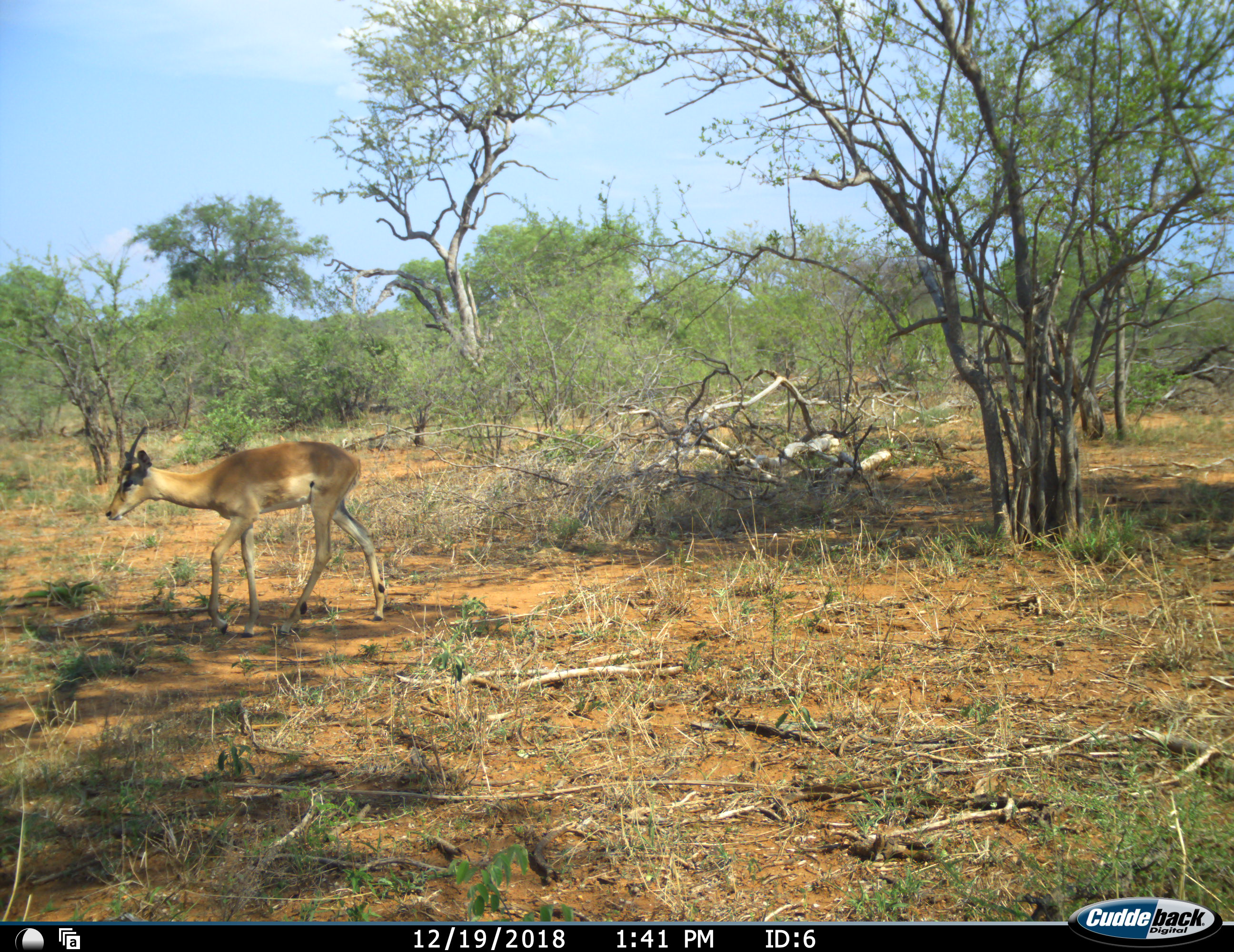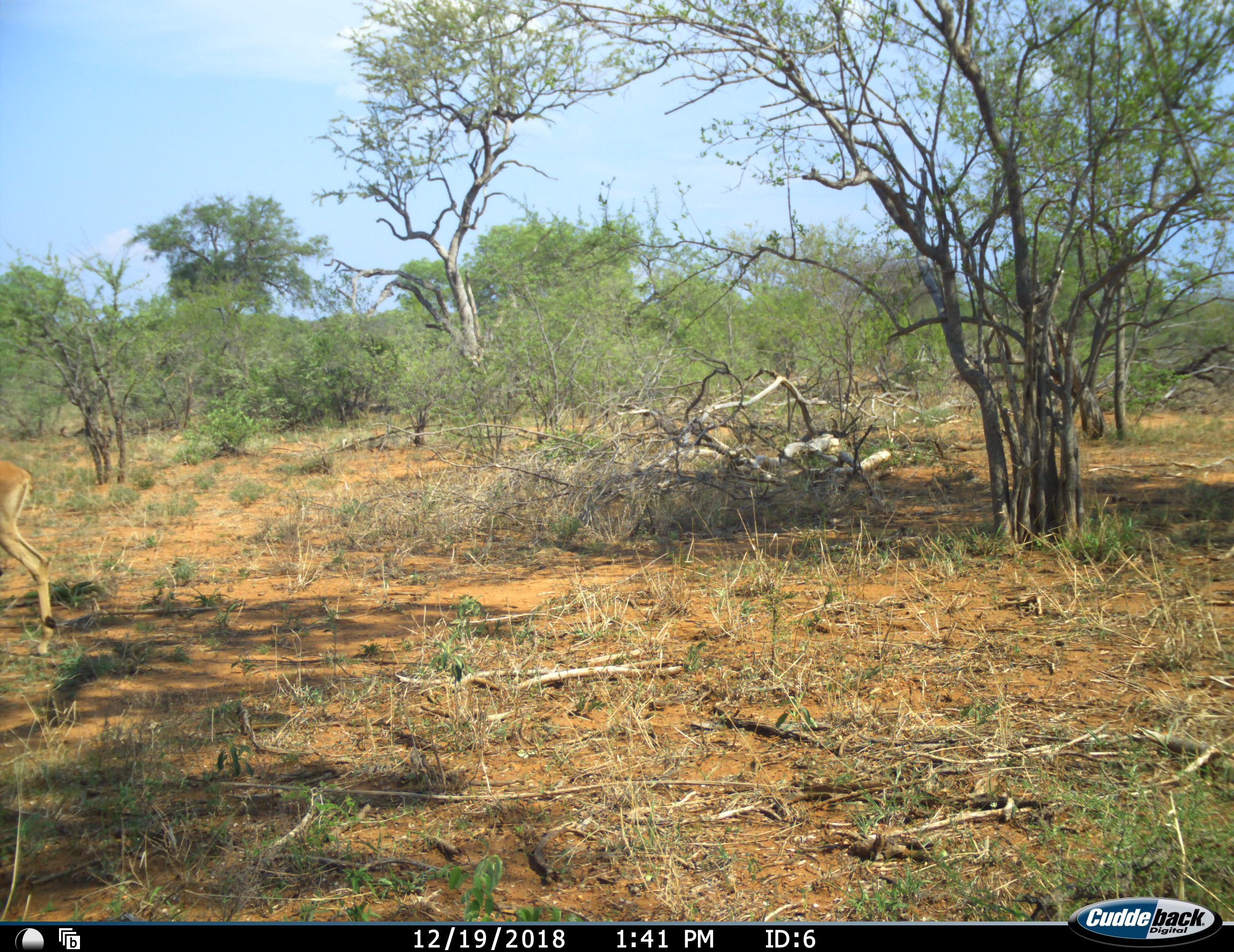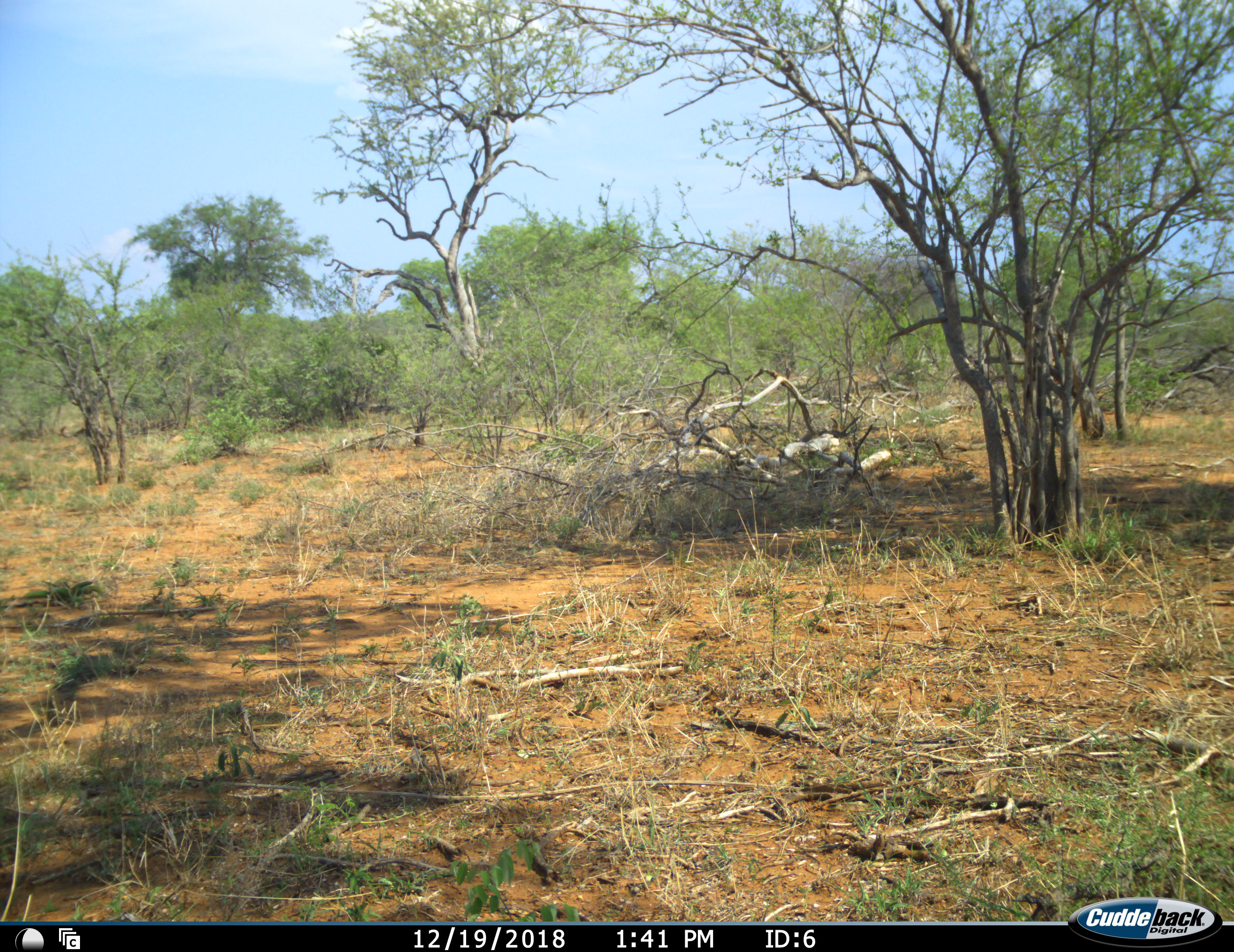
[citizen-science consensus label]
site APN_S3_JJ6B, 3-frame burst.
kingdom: Animalia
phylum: Chordata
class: Mammalia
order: Artiodactyla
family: Bovidae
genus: Aepyceros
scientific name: Aepyceros melampus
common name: impala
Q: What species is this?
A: Impala (Aepyceros melampus).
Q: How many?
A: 1.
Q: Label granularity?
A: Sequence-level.